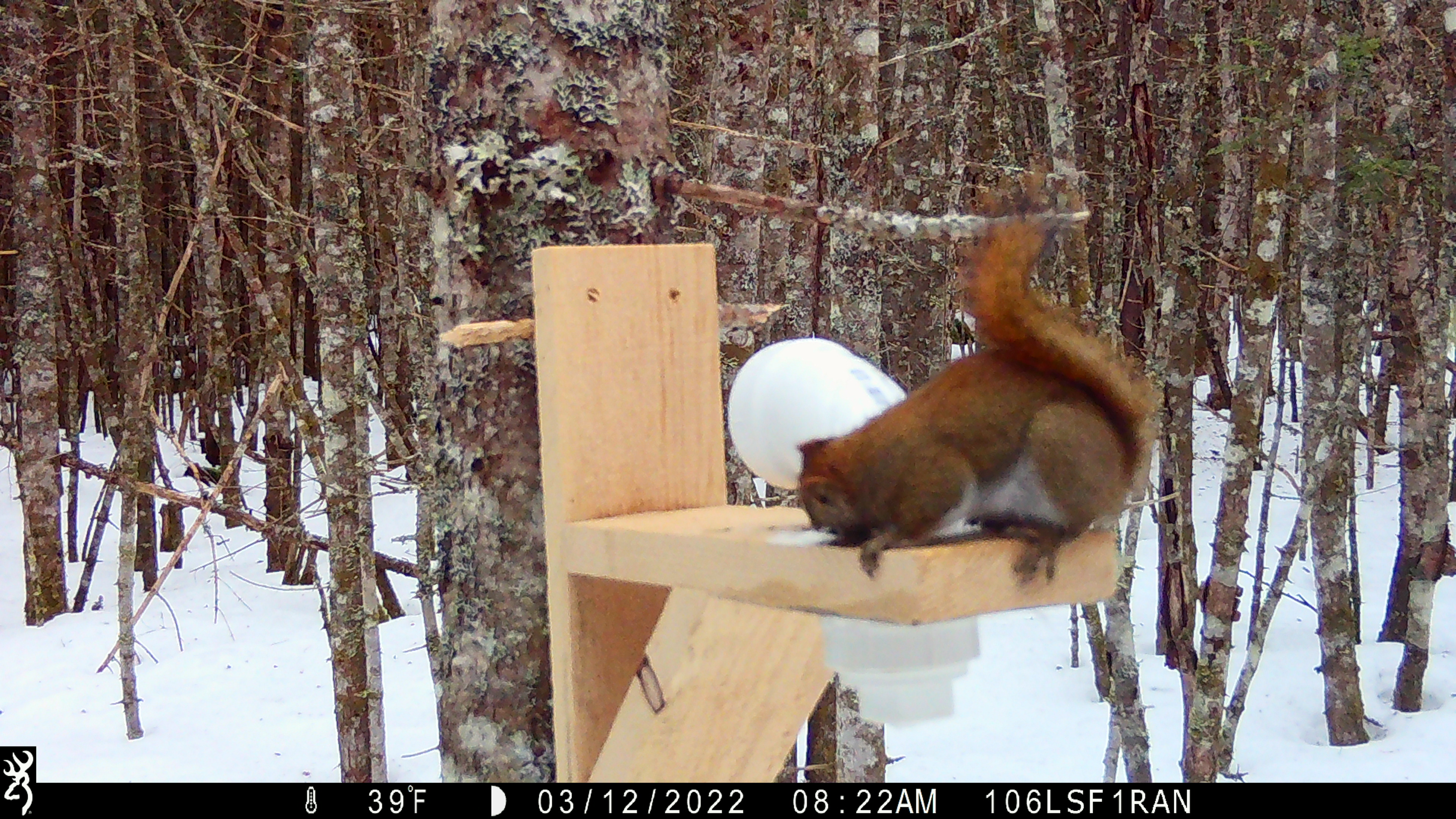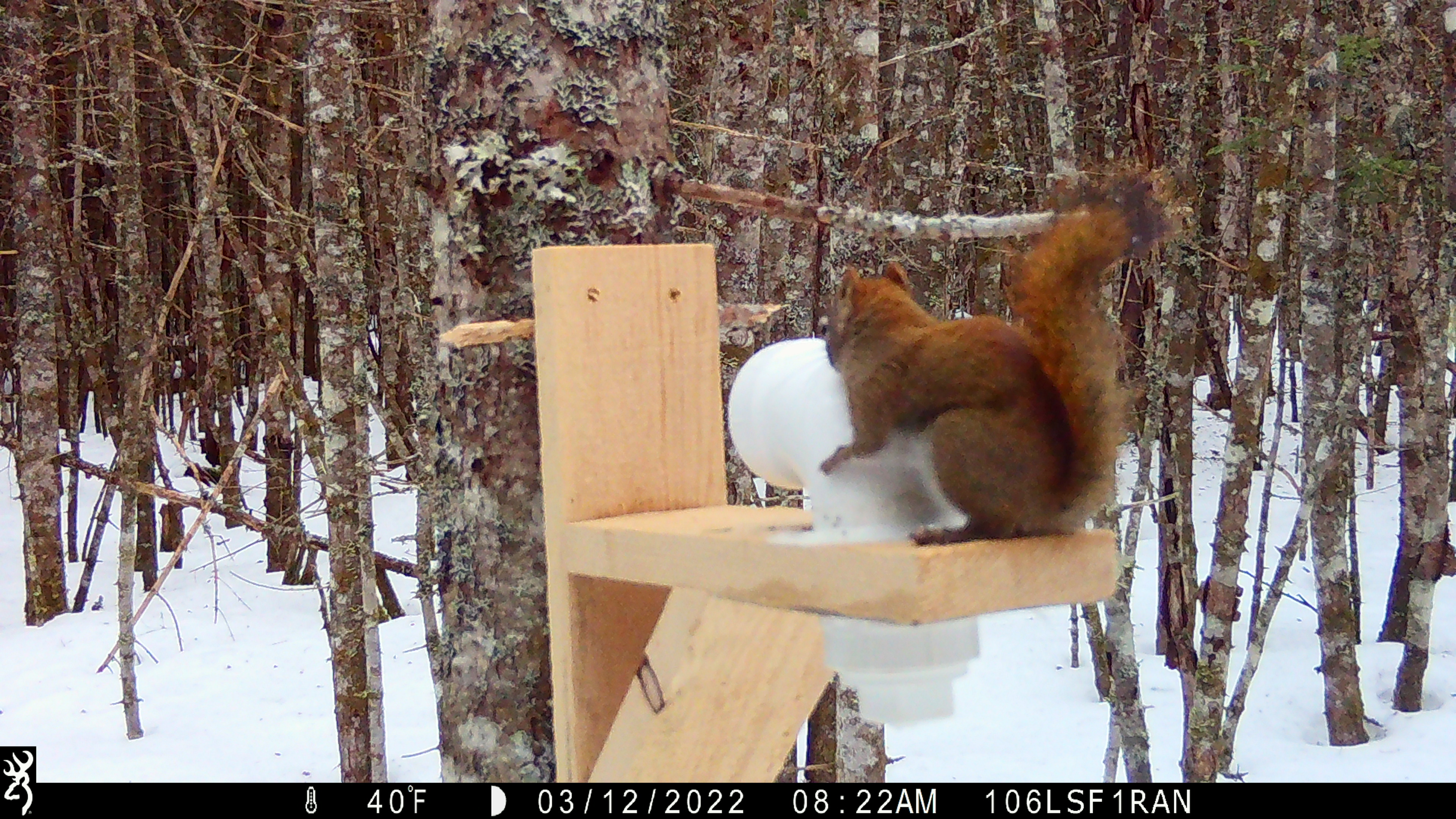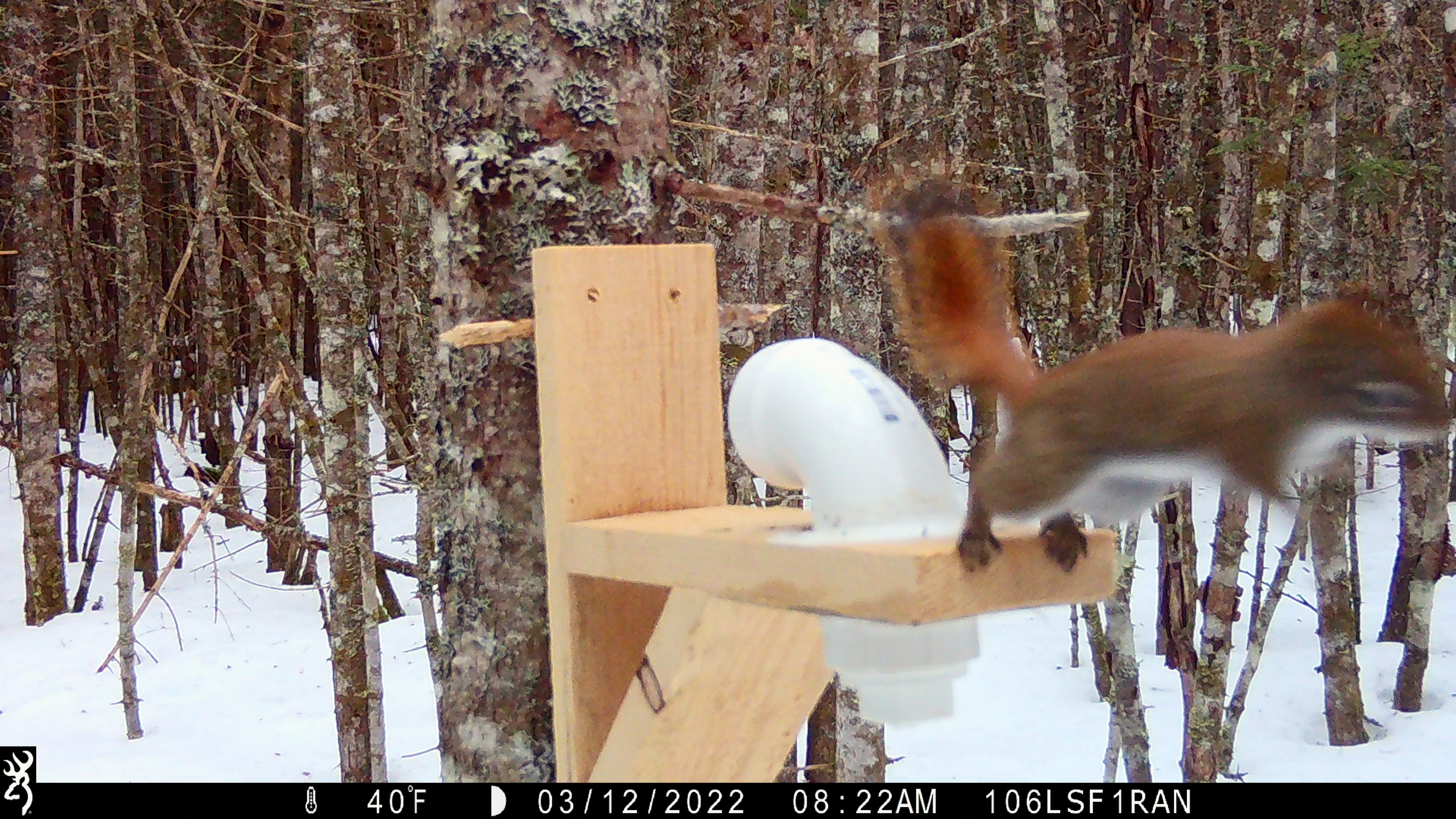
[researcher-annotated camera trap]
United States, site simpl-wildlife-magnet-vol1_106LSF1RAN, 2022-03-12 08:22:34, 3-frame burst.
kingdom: Animalia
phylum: Chordata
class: Mammalia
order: Rodentia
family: Sciuridae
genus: Tamiasciurus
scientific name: Tamiasciurus hudsonicus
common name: red squirrel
Red squirrel (Tamiasciurus hudsonicus).